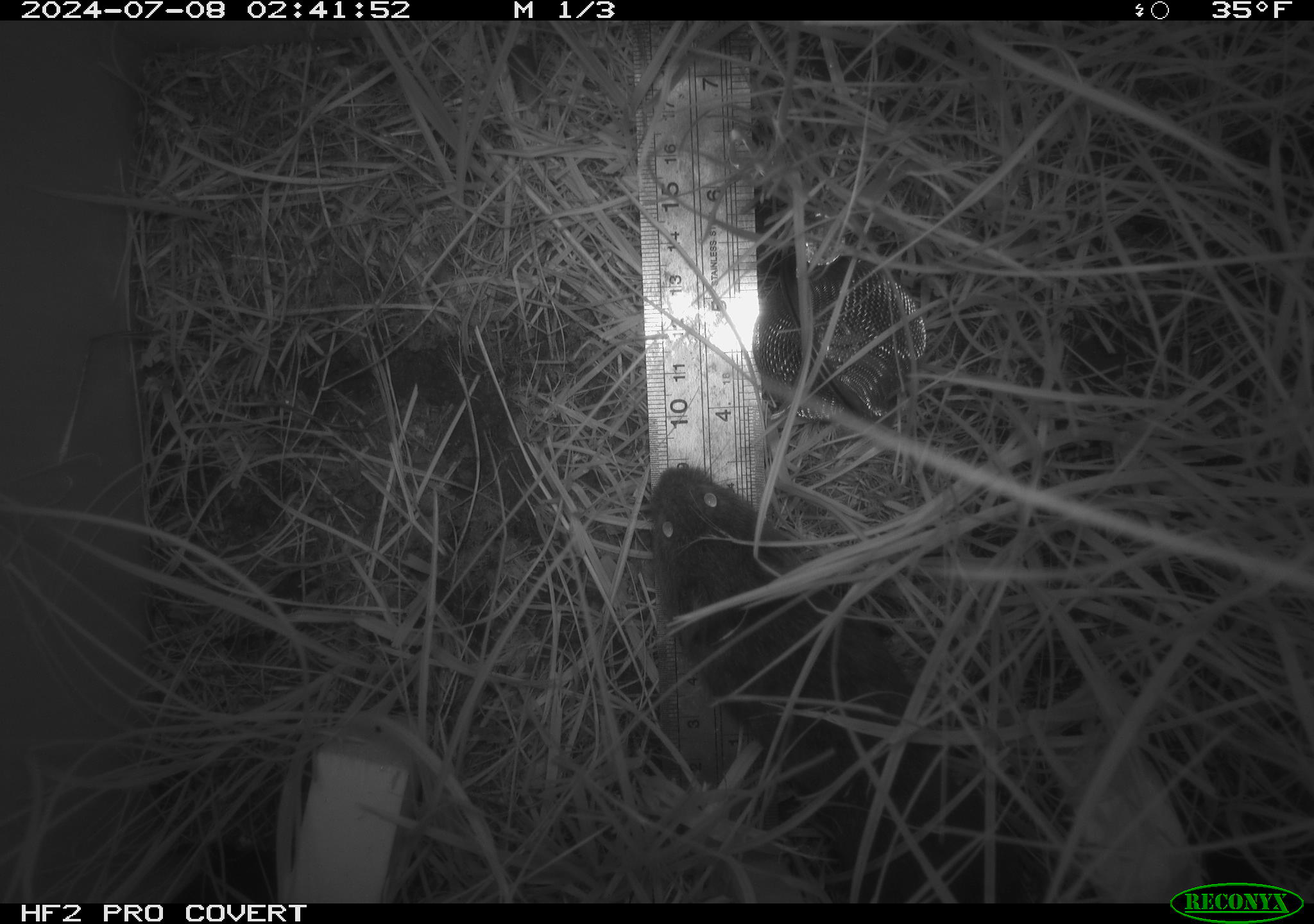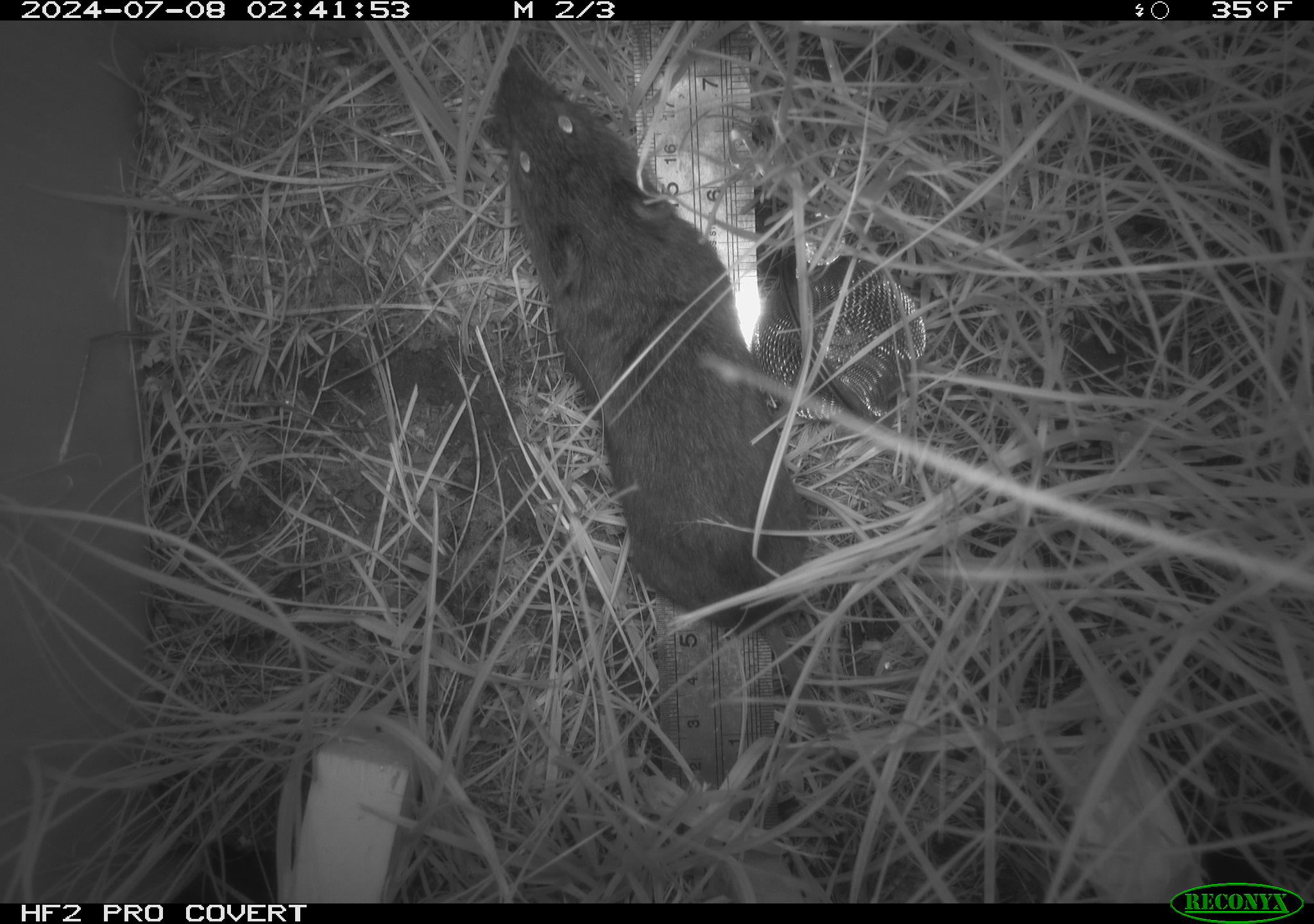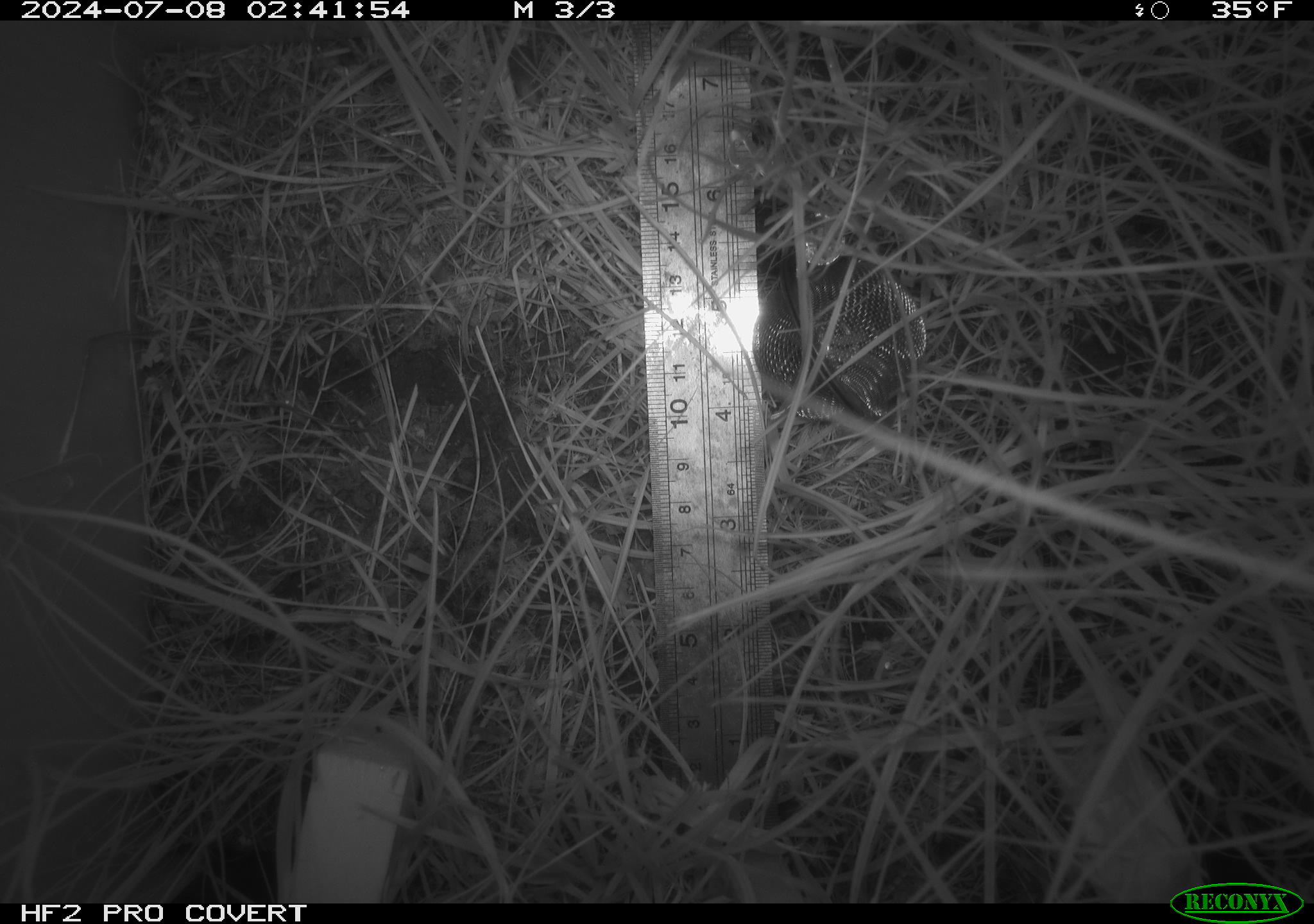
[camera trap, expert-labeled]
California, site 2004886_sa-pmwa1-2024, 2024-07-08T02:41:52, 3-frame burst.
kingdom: Animalia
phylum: Chordata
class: Mammalia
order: Rodentia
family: Cricetidae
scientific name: Arvicolinae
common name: voles, lemmings, and muskrats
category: arvicolinae subfamily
Arvicolinae subfamily (voles, lemmings, and muskrats) (Arvicolinae).